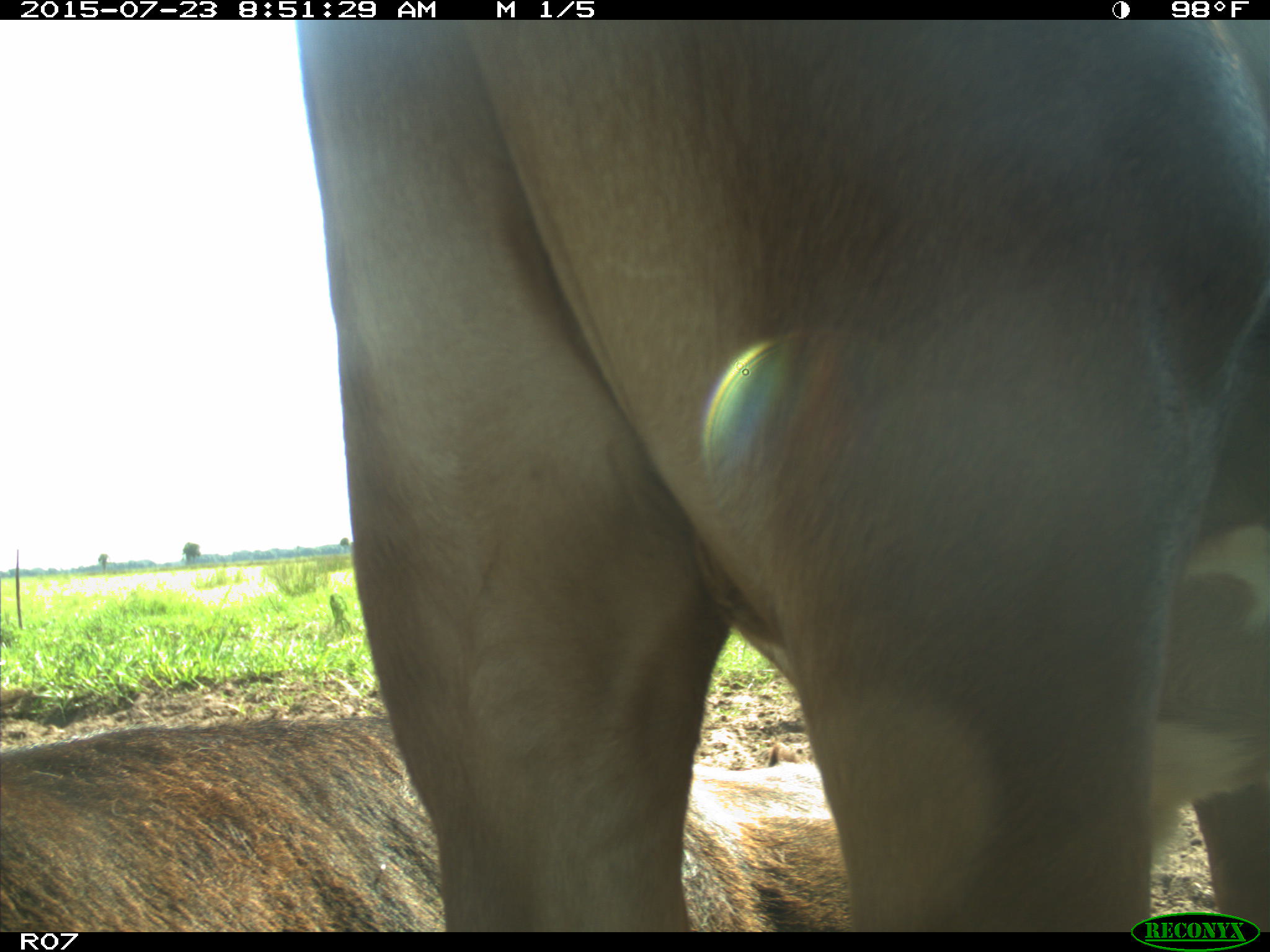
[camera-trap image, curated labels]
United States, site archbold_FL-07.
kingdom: Animalia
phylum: Chordata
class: Mammalia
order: Artiodactyla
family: Bovidae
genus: Bos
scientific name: Bos taurus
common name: domestic cow